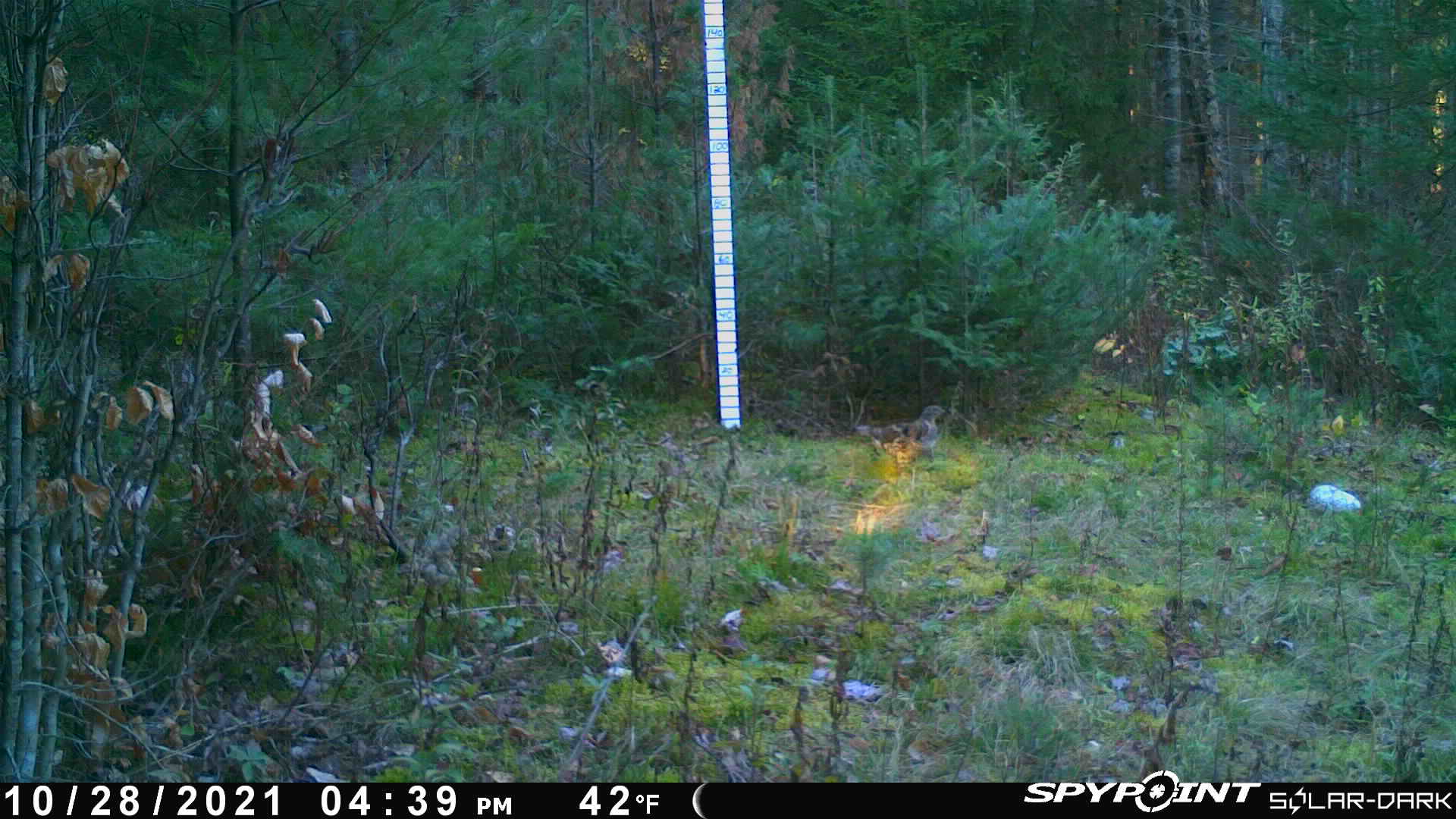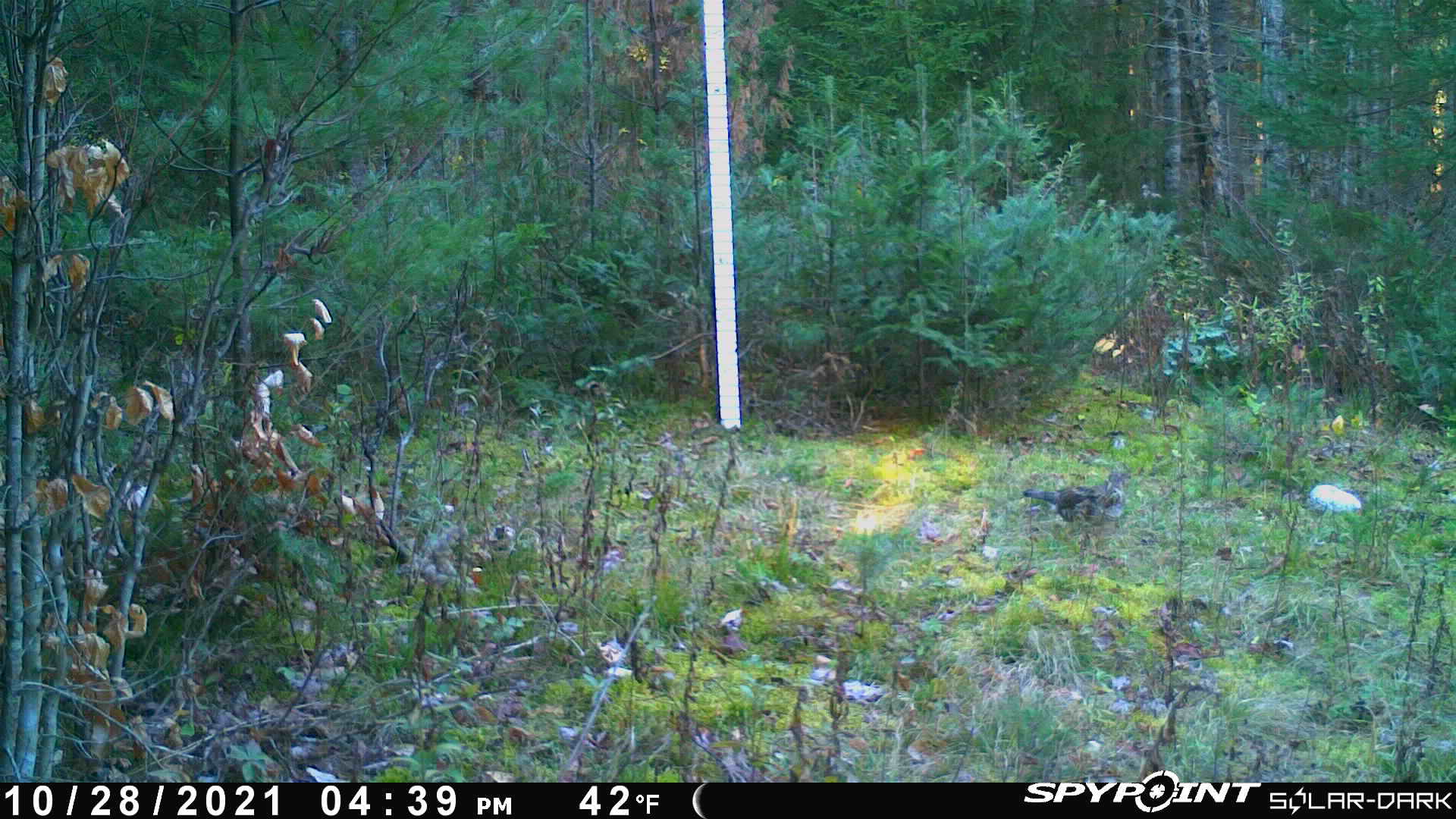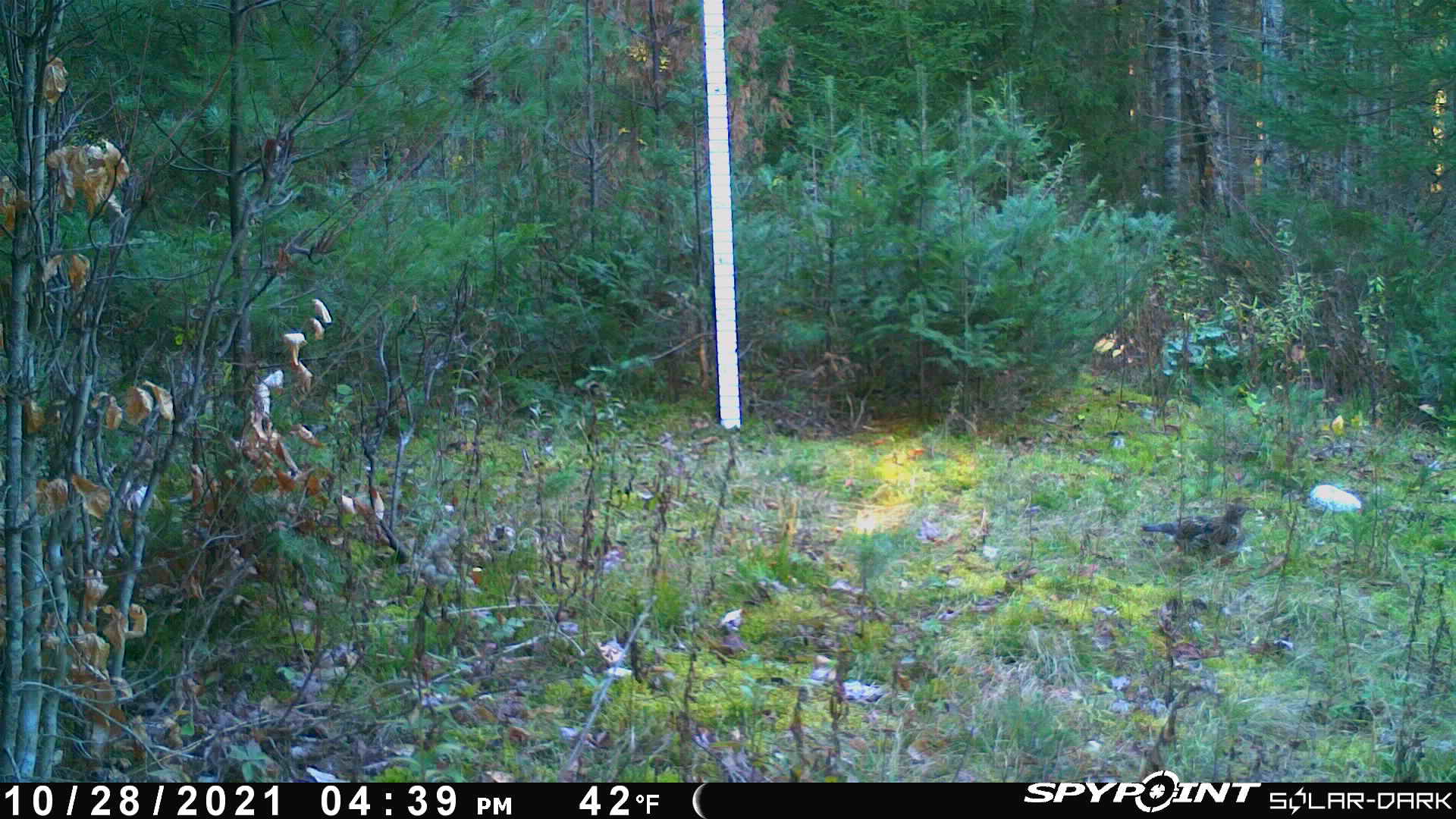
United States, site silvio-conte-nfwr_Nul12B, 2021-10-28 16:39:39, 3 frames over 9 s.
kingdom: Animalia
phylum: Chordata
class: Aves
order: Galliformes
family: Phasianidae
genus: Canachites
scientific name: Canachites canadensis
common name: spruce grouse